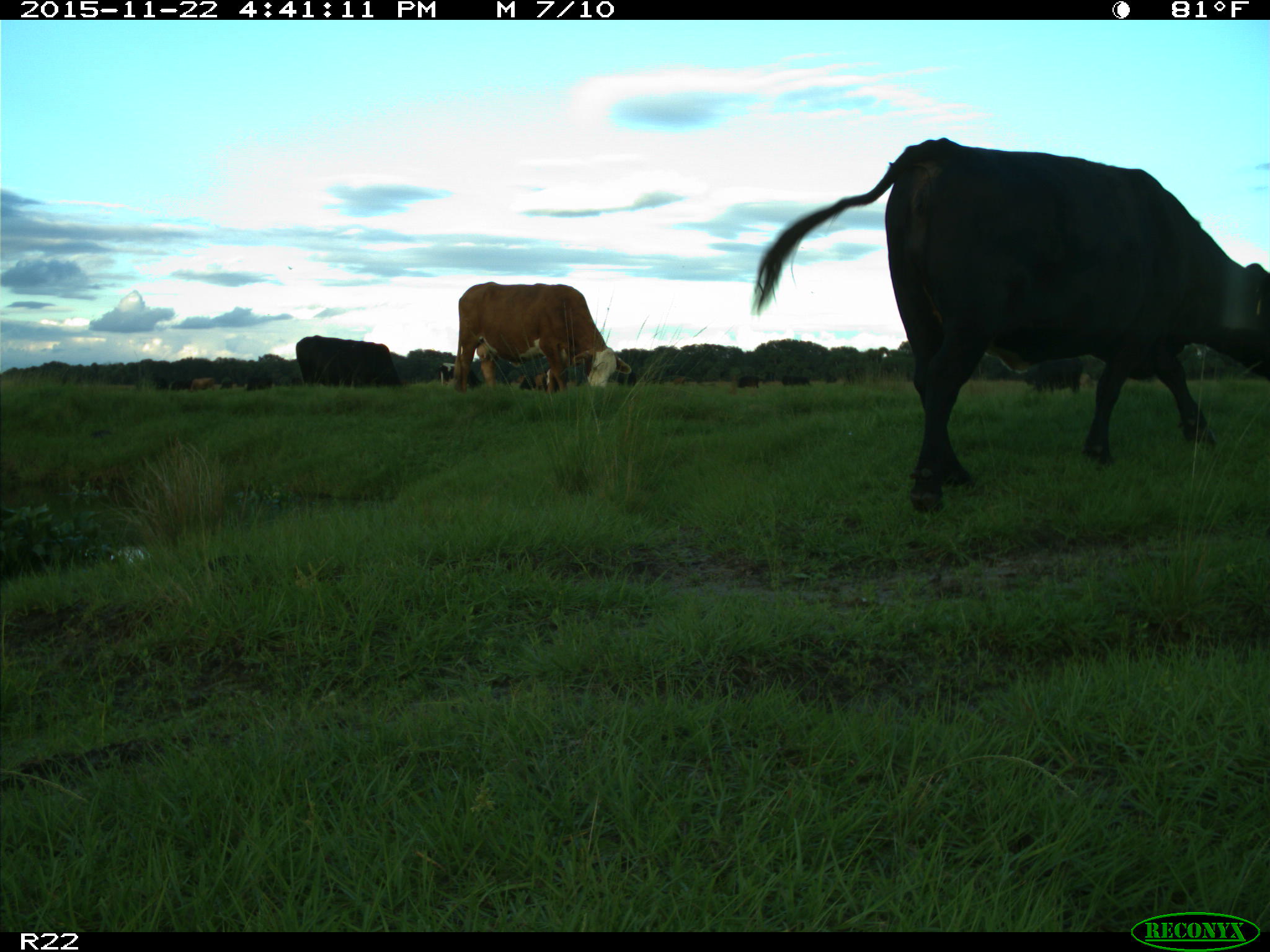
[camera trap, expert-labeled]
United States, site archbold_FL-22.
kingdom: Animalia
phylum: Chordata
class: Mammalia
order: Artiodactyla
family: Bovidae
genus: Bos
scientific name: Bos taurus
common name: domestic cow